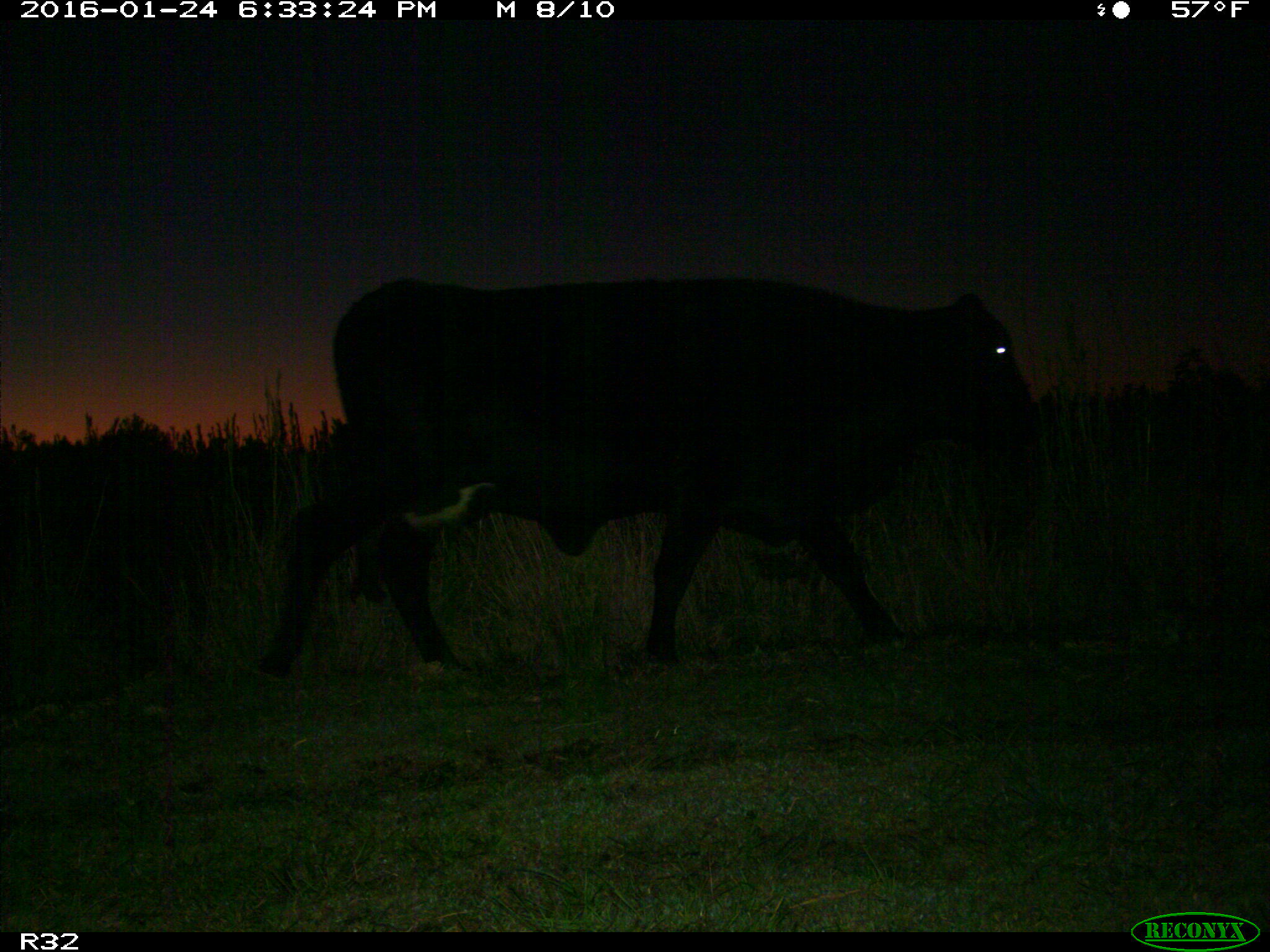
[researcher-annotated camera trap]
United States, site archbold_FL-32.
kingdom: Animalia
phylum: Chordata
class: Mammalia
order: Artiodactyla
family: Bovidae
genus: Bos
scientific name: Bos taurus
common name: domestic cow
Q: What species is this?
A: Bos taurus (domestic cow).